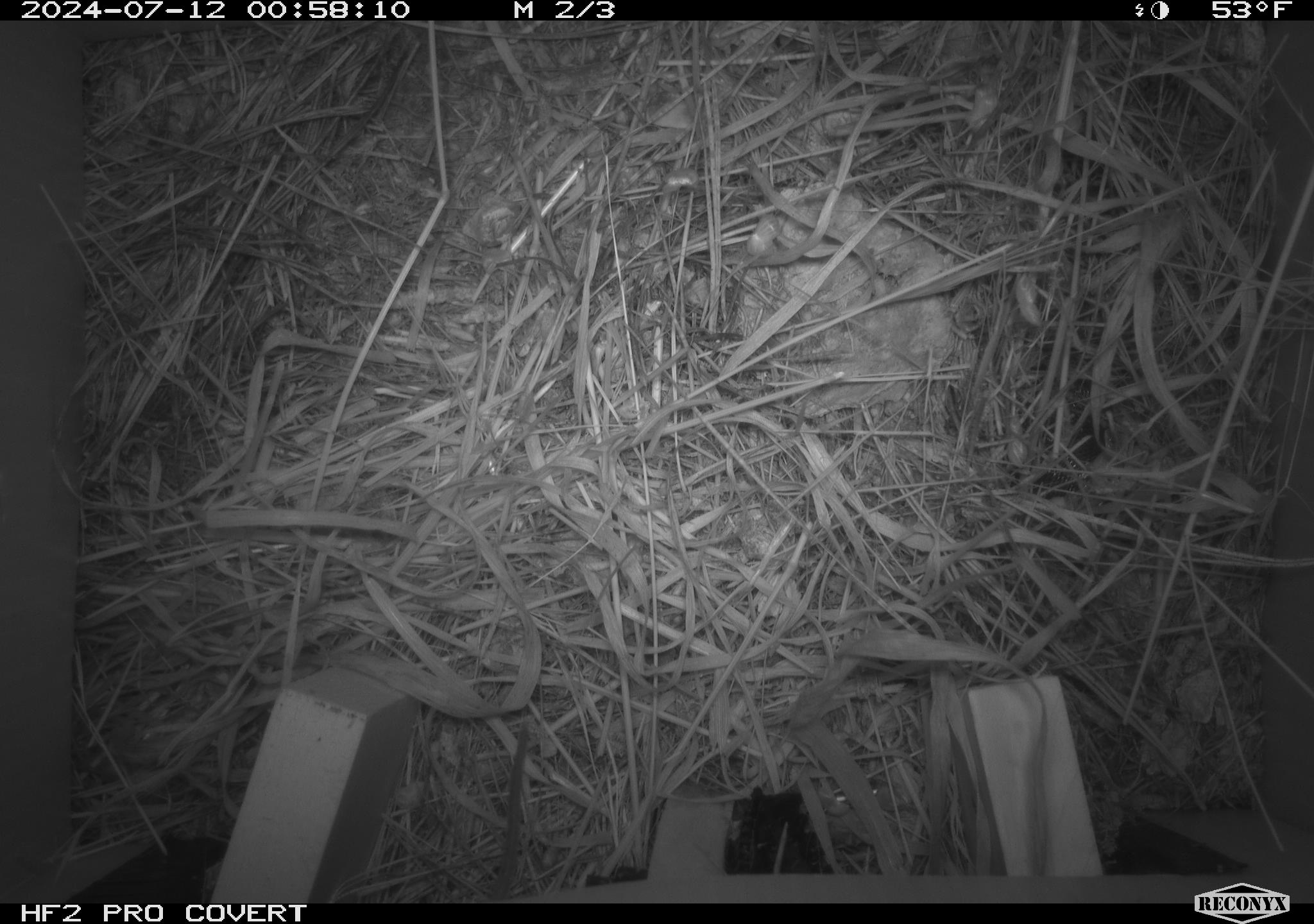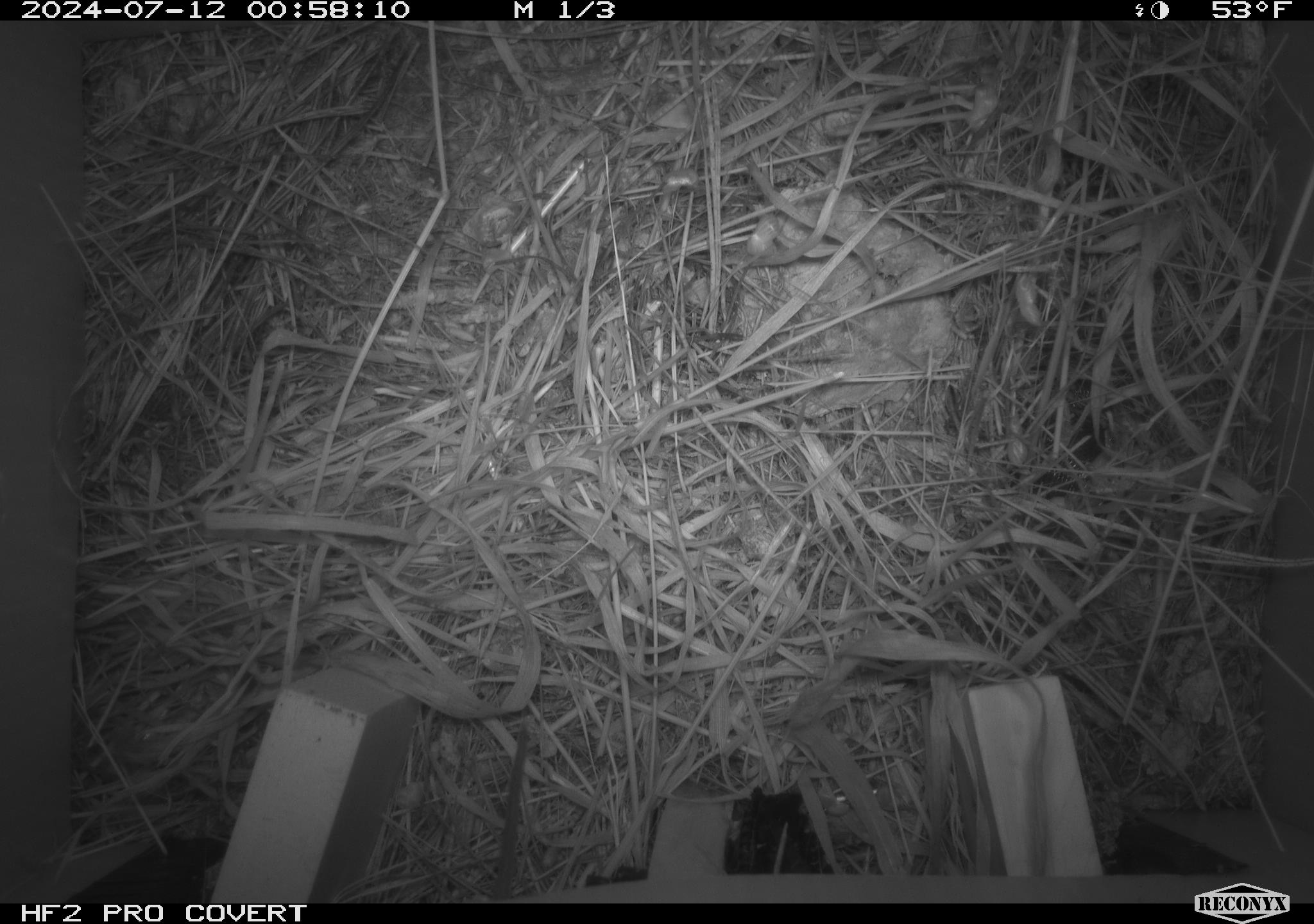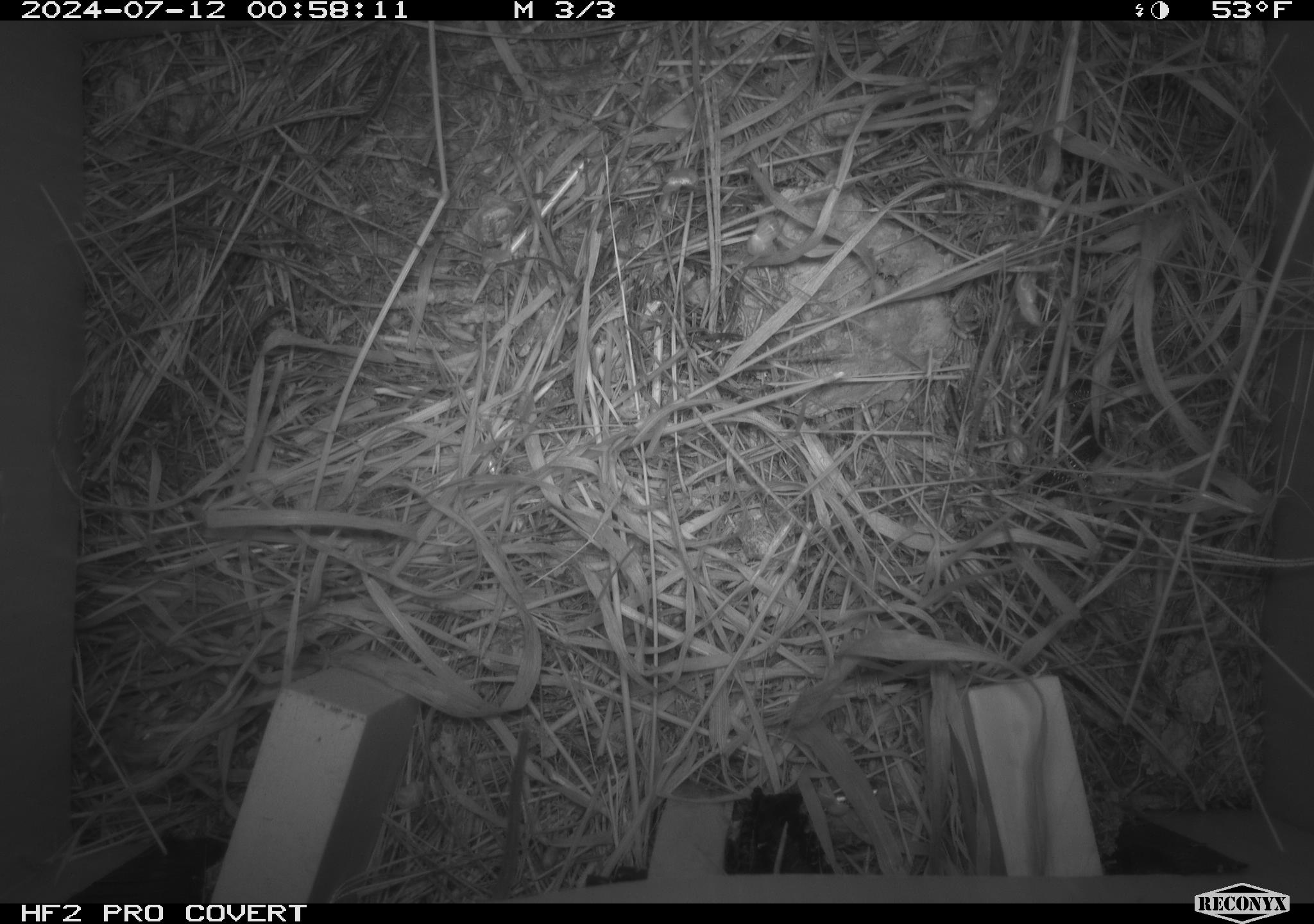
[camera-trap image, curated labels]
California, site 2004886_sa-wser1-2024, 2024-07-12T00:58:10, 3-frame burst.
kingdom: Animalia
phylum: Chordata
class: Mammalia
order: Rodentia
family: Cricetidae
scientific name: Arvicolinae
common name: voles, lemmings, and muskrats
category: arvicolinae subfamily